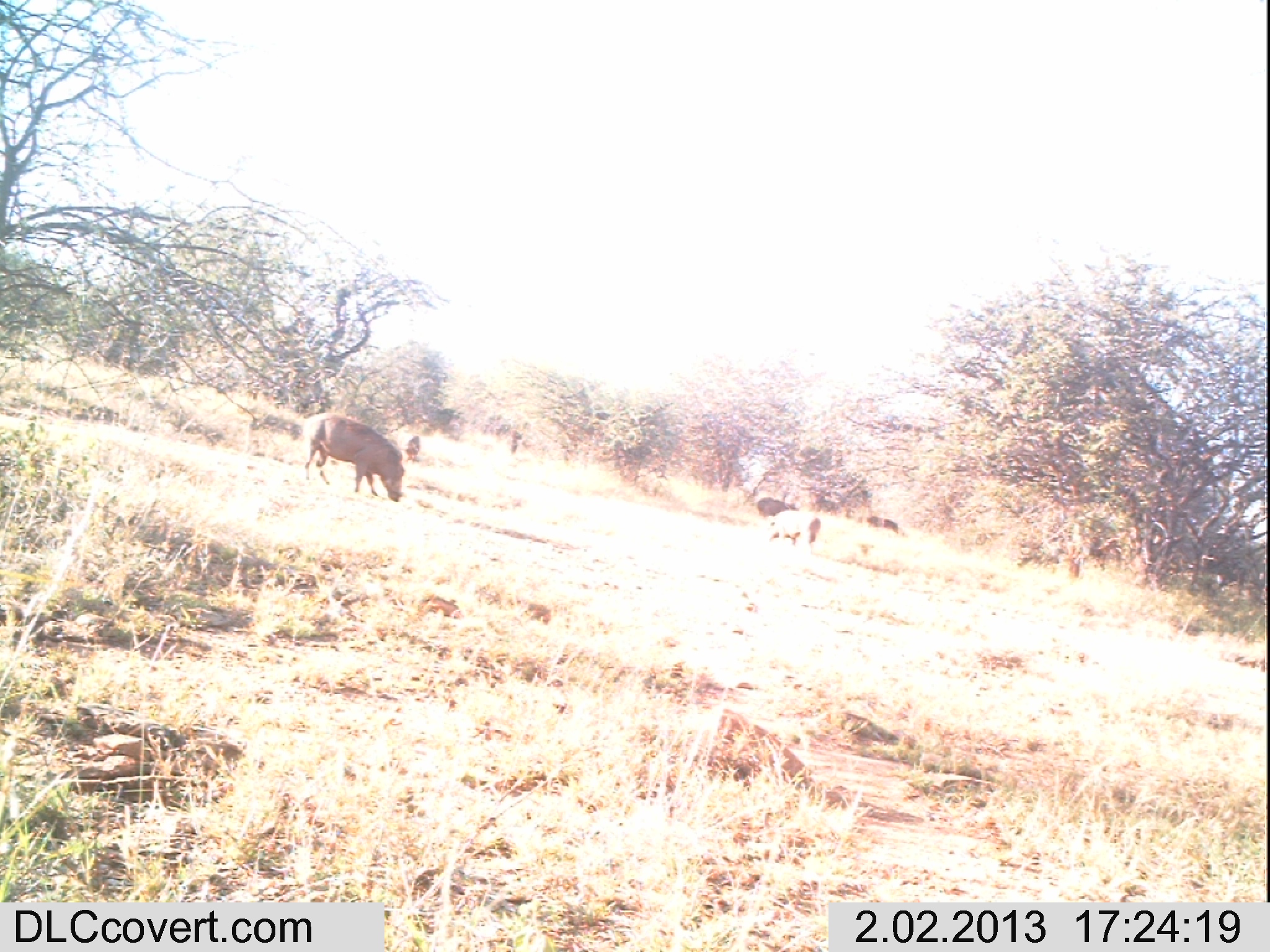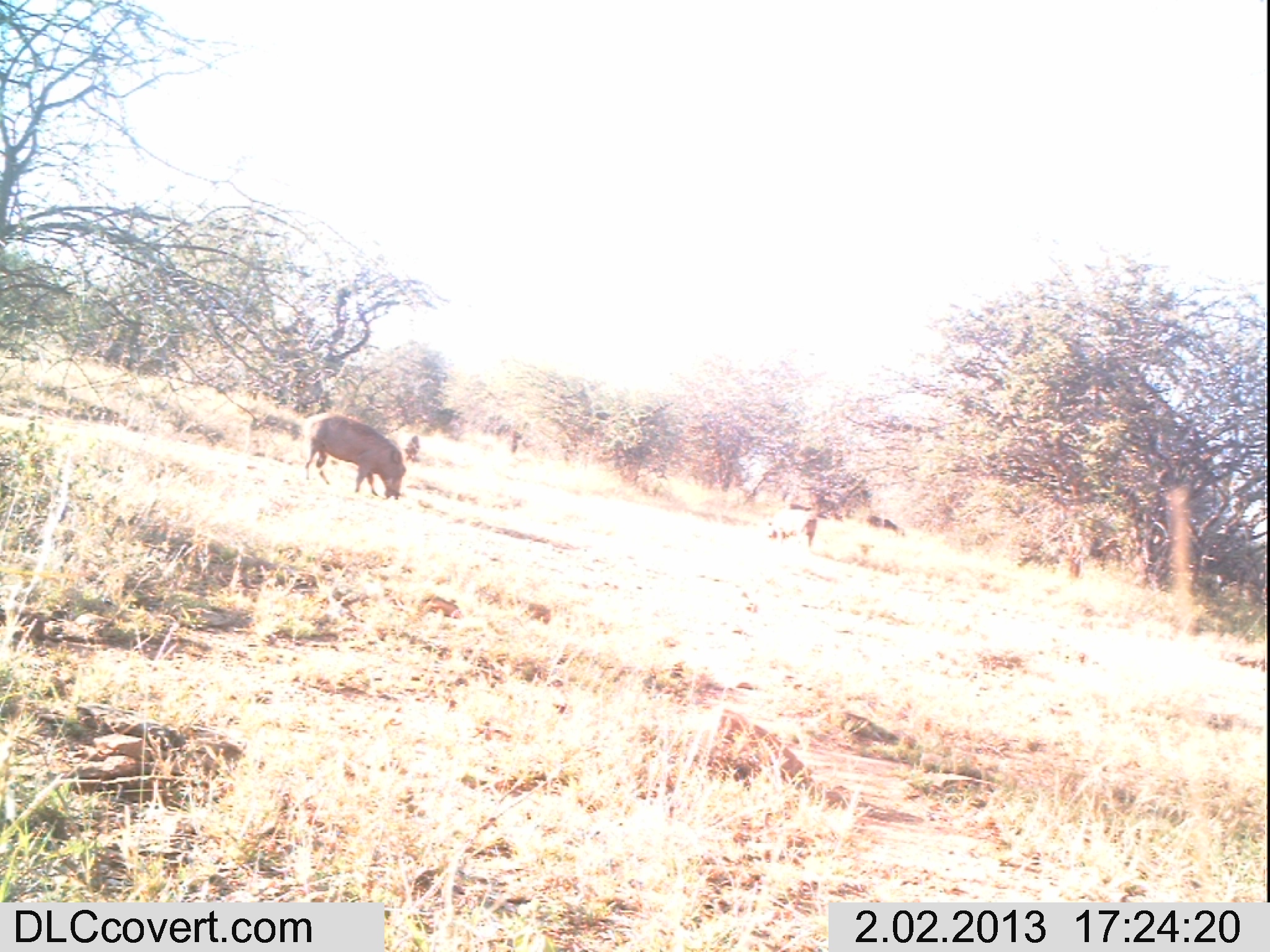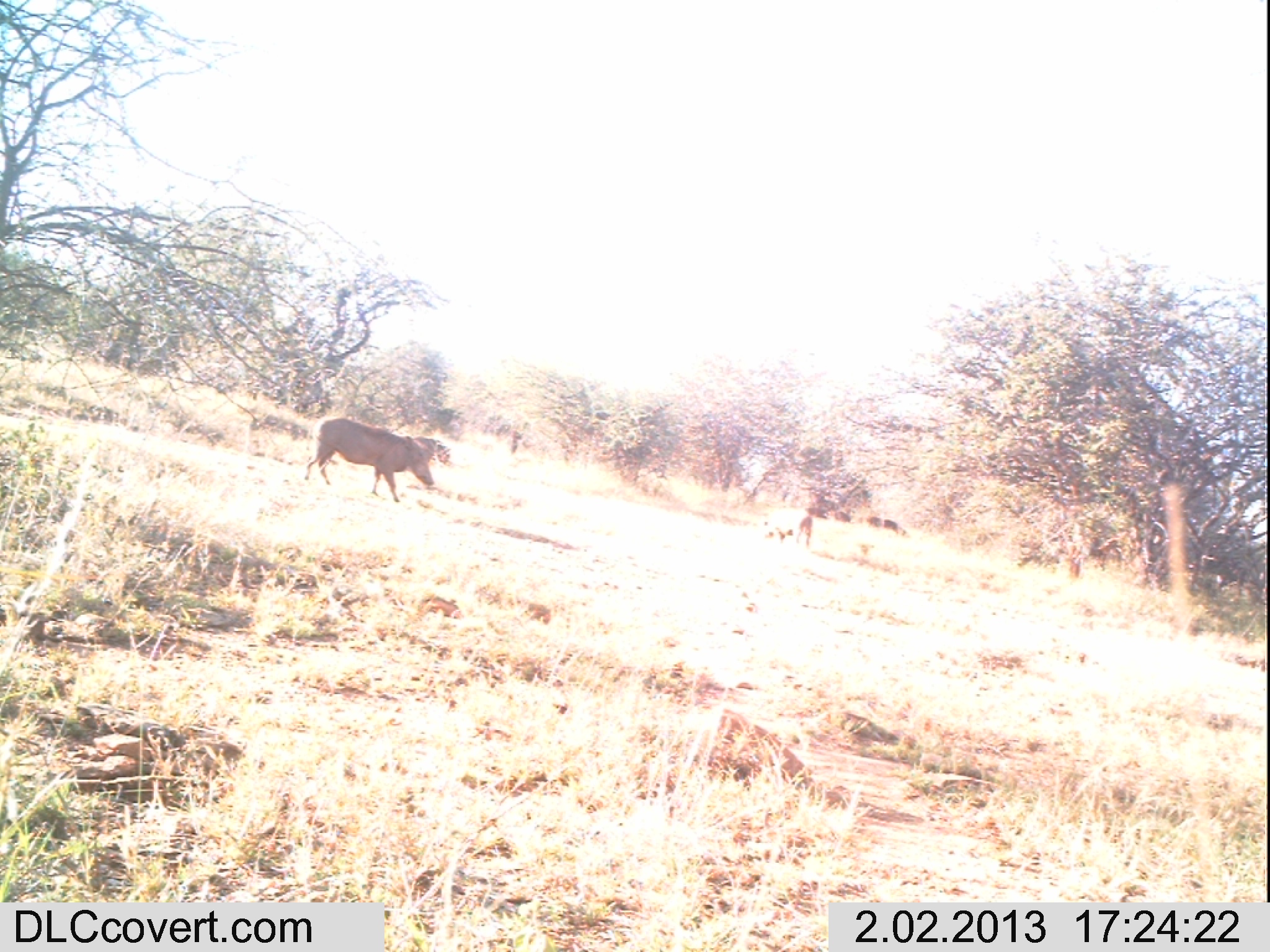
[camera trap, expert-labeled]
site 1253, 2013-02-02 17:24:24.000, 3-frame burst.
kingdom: Animalia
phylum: Chordata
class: Mammalia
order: Artiodactyla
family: Suidae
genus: Phacochoerus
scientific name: Phacochoerus africanus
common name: common warthog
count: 5